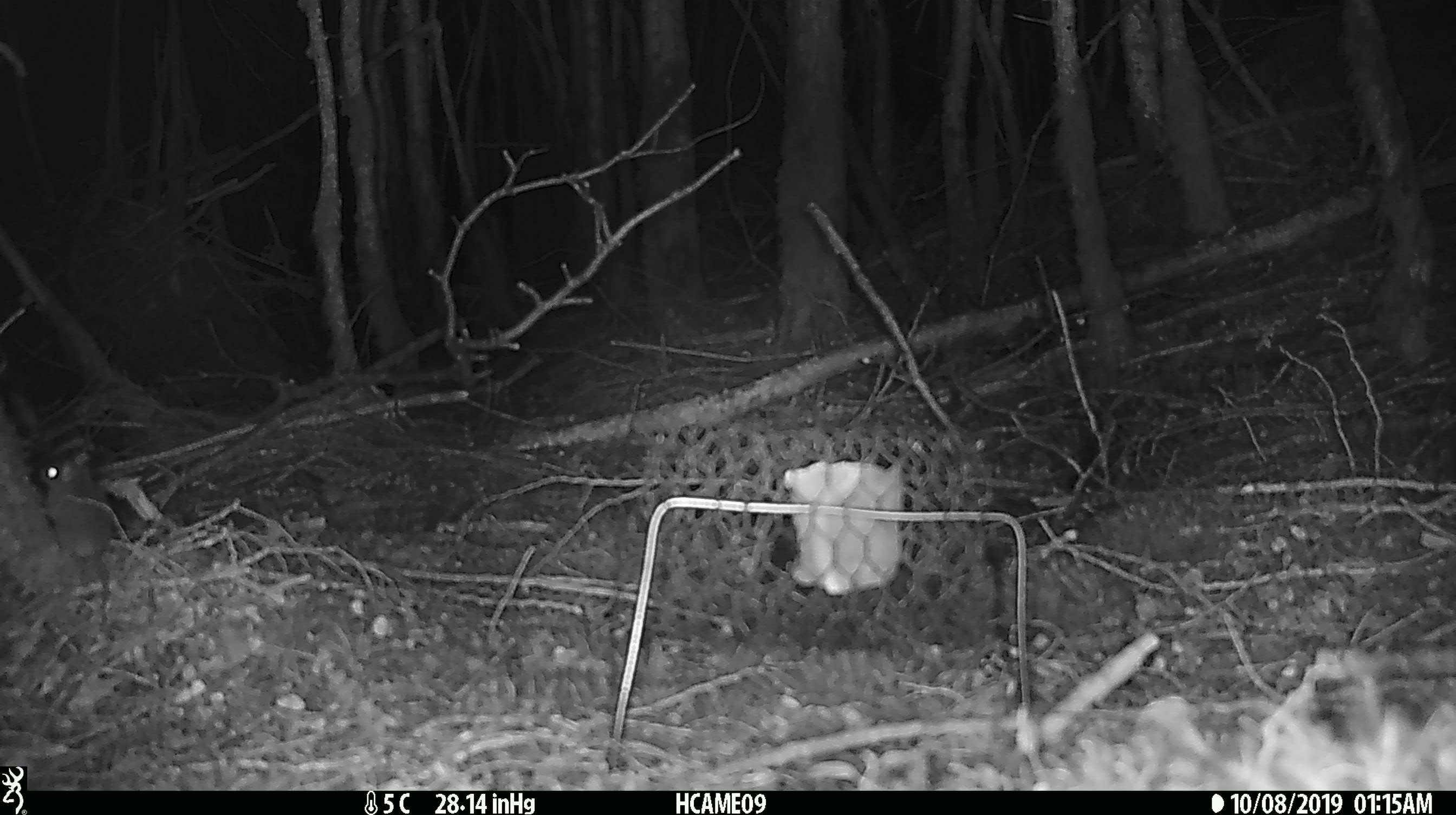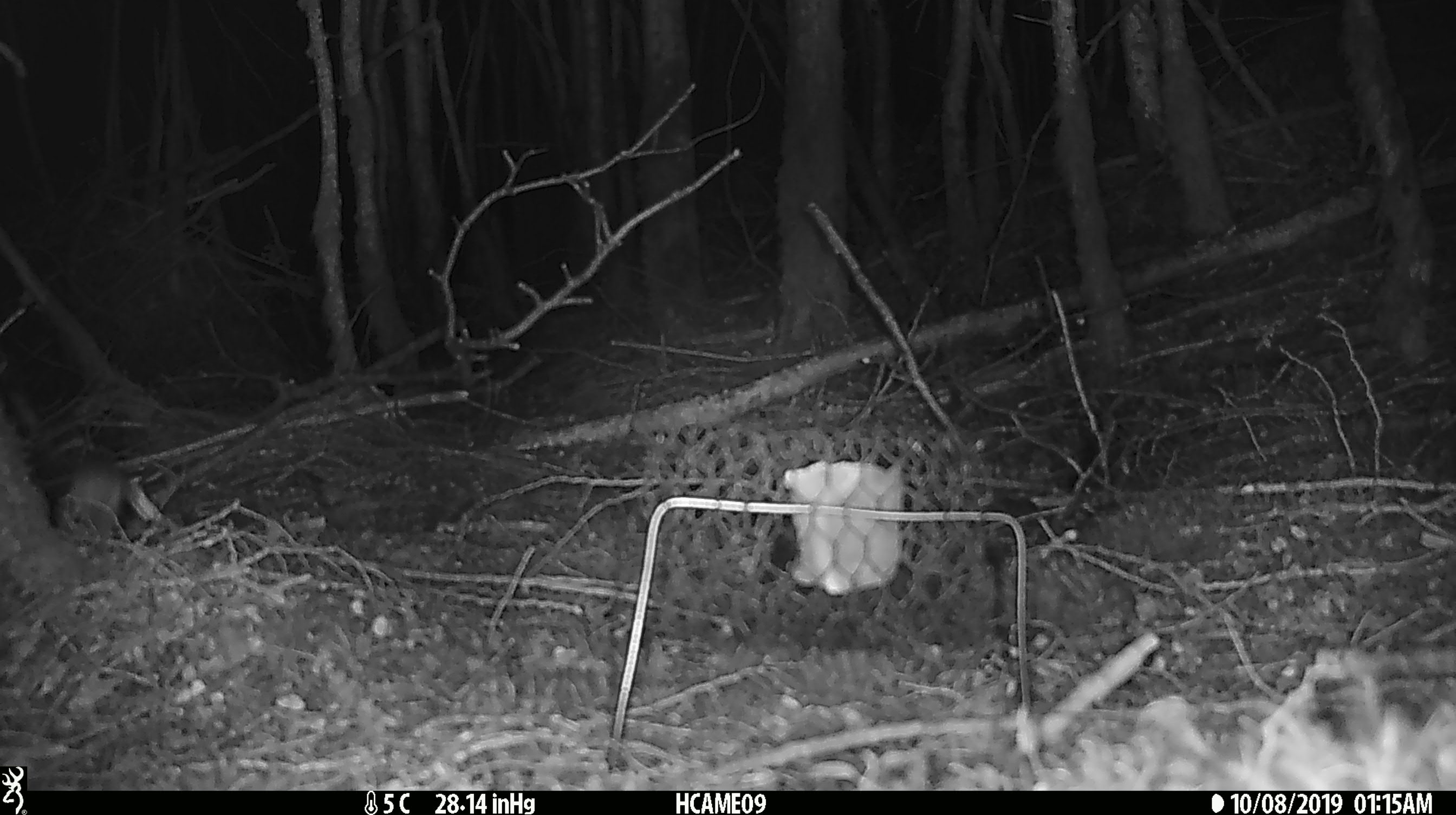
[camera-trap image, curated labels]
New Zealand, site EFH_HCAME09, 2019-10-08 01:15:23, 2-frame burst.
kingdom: Animalia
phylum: Chordata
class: Mammalia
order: Rodentia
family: Muridae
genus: Mus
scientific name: Mus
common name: mouse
Mouse (Mus).